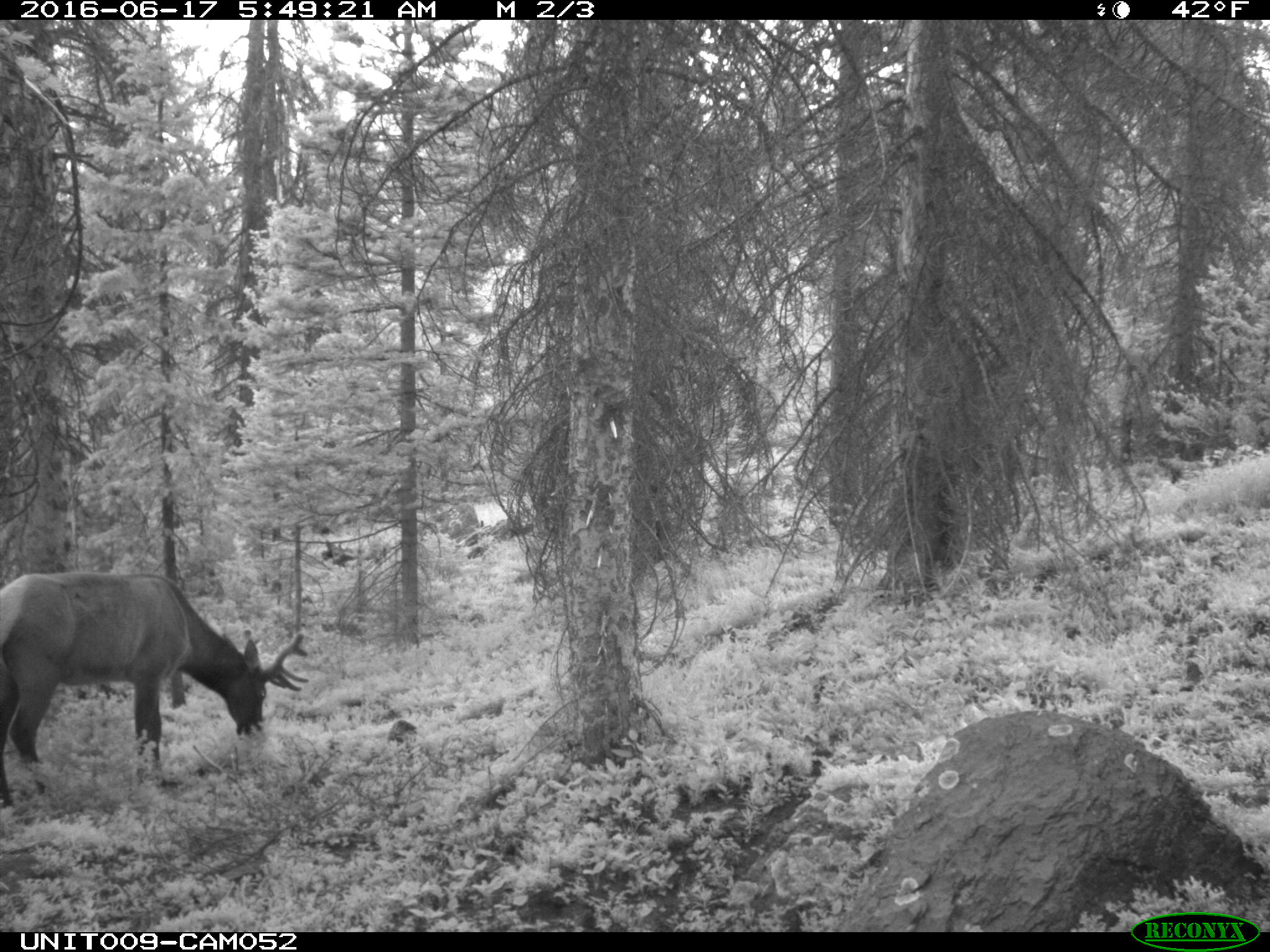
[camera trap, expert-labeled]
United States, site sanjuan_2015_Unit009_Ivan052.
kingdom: Animalia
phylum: Chordata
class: Mammalia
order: Artiodactyla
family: Cervidae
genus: Cervus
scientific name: Cervus elaphus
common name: red deer